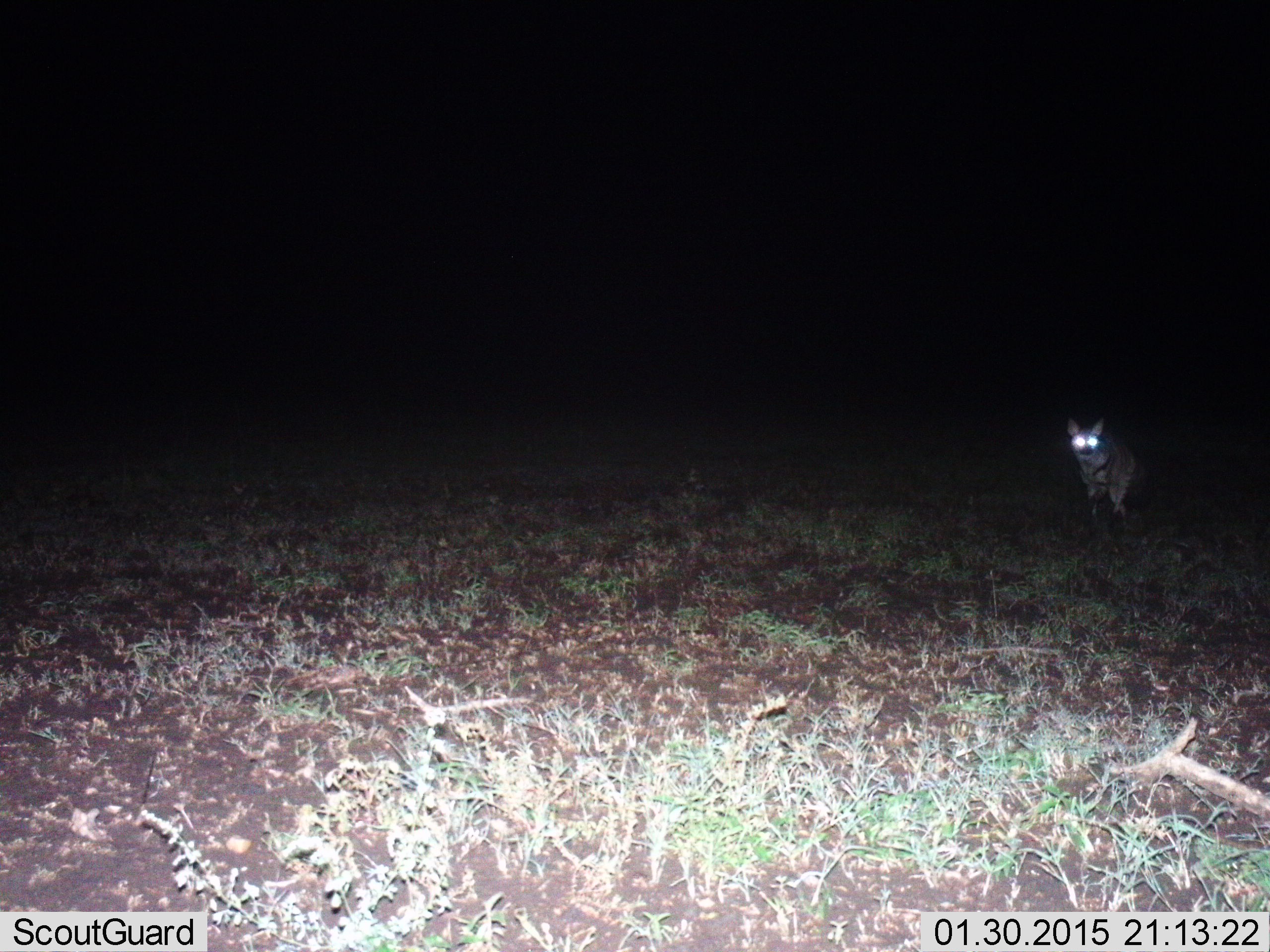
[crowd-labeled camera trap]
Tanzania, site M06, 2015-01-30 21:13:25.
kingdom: Animalia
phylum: Chordata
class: Mammalia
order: Carnivora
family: Hyaenidae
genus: Hyaena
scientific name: Hyaena hyaena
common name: striped hyena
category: hyenastriped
Hyenastriped (striped hyena) (Hyaena hyaena), count 1. Behavior (volunteer vote fractions): standing 86%, resting 0%, moving 14%, interacting 0%. Young present (vote fraction): 0%. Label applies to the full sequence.